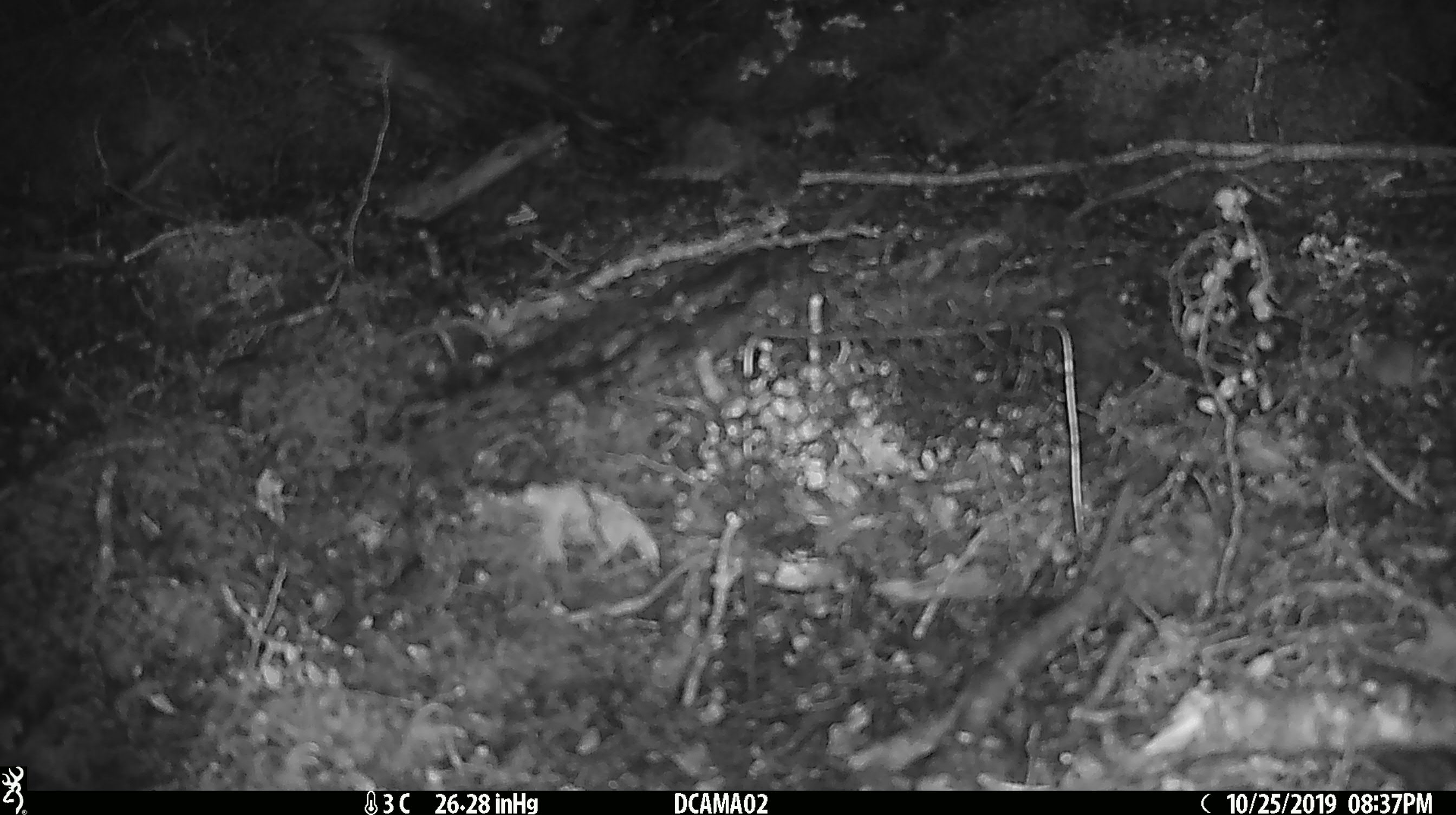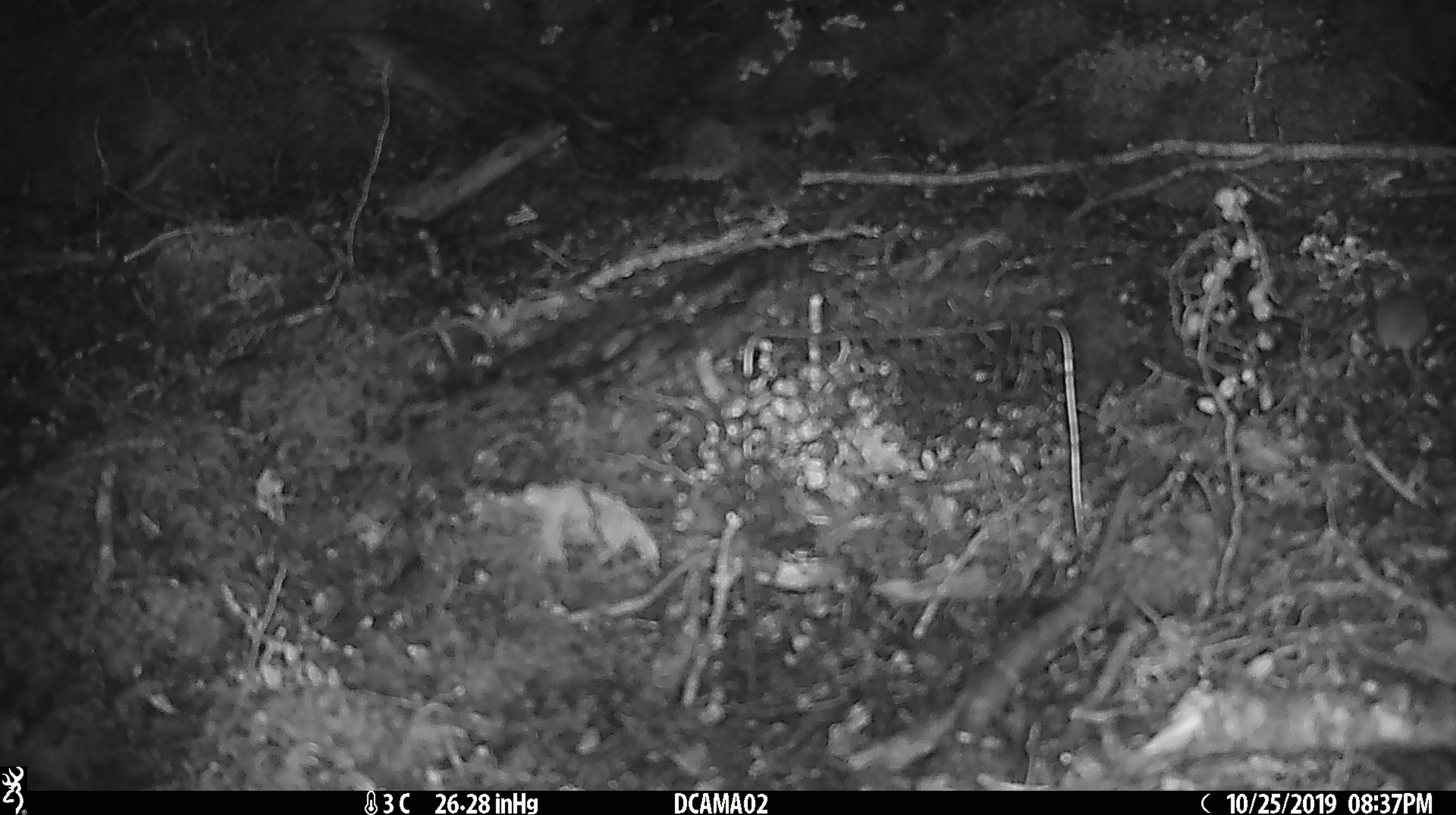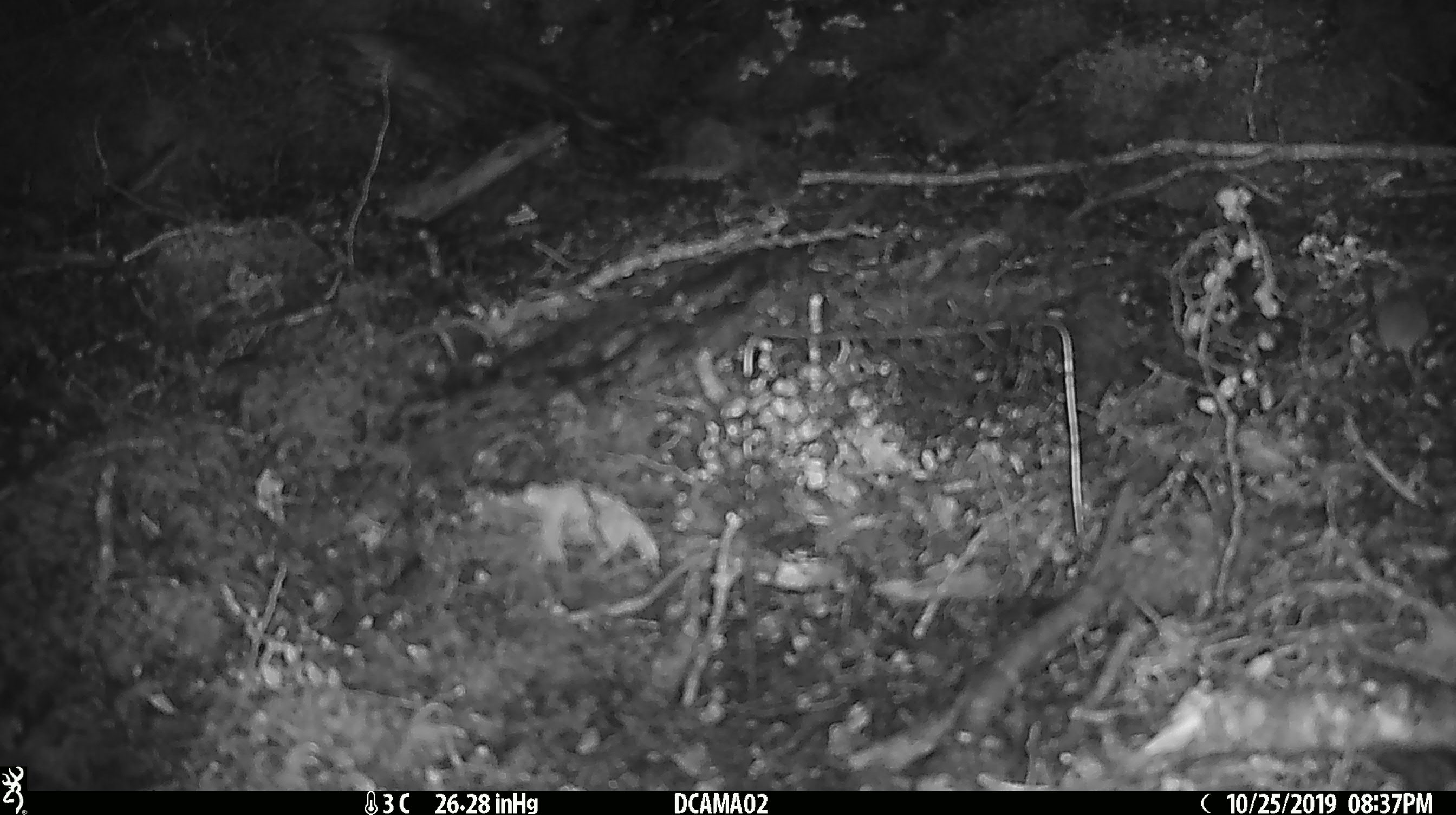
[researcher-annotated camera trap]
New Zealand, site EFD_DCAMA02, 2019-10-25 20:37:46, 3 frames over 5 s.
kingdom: Animalia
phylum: Chordata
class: Mammalia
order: Rodentia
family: Muridae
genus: Mus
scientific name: Mus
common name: mouse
Mouse (Mus).